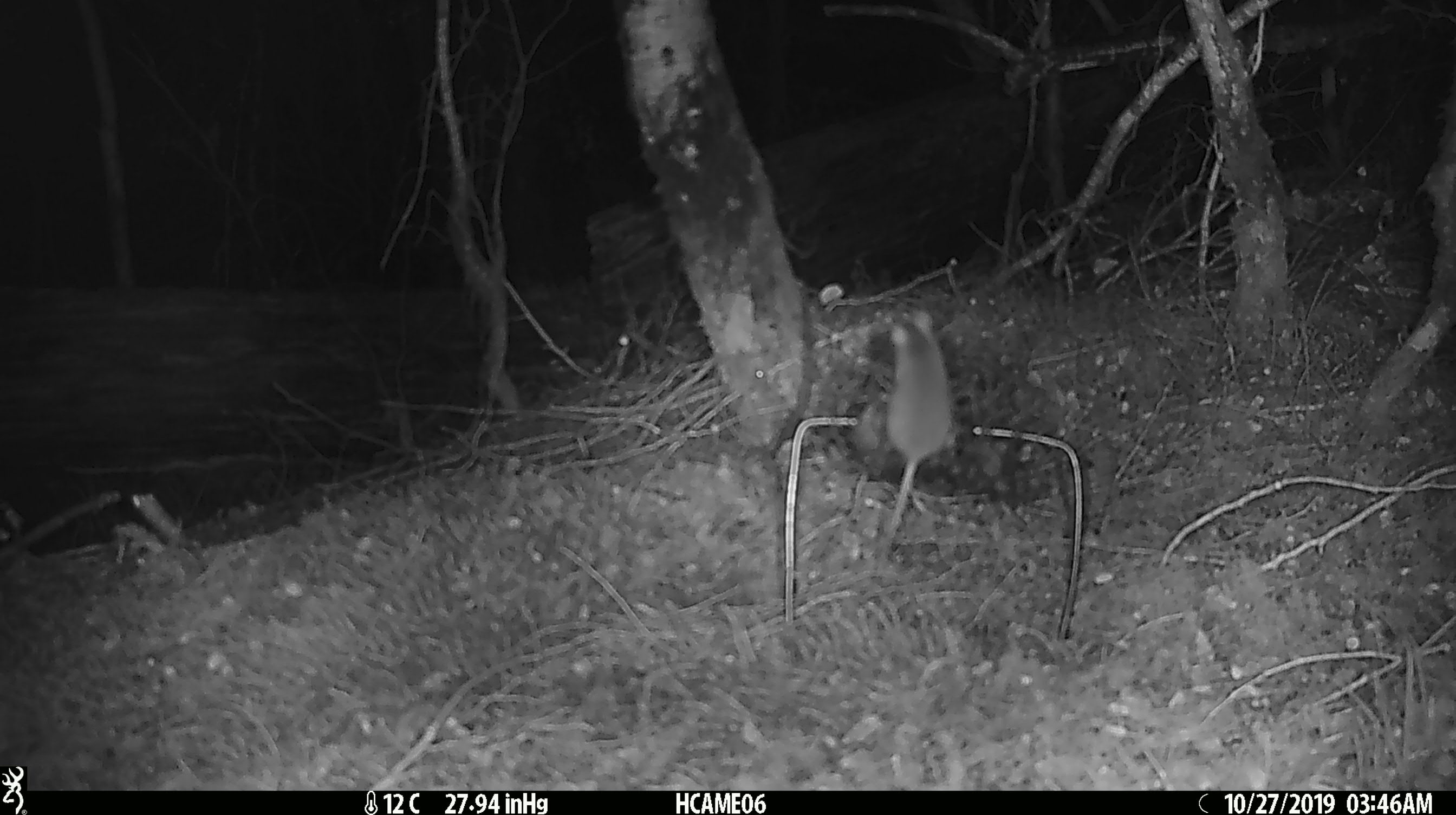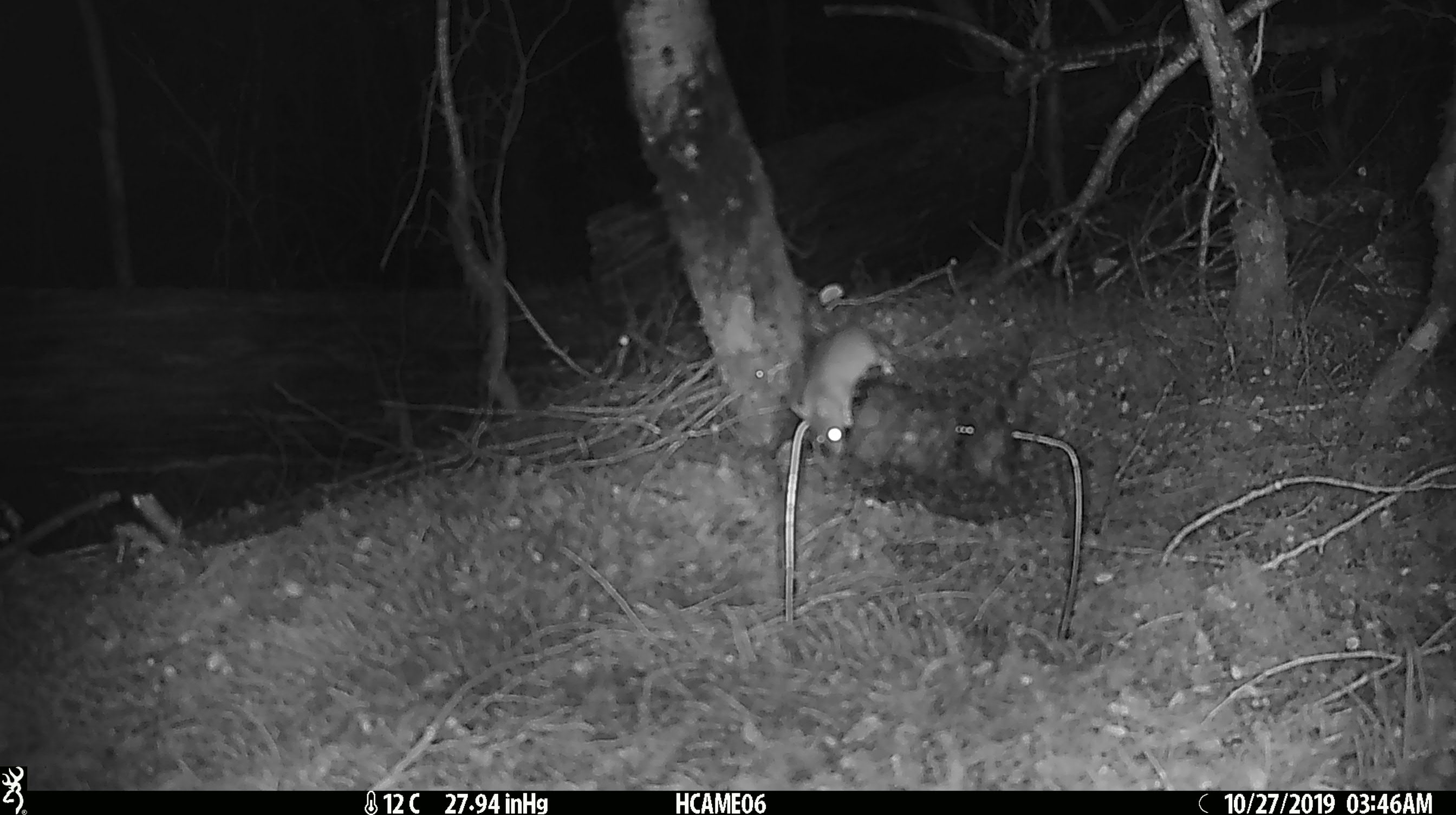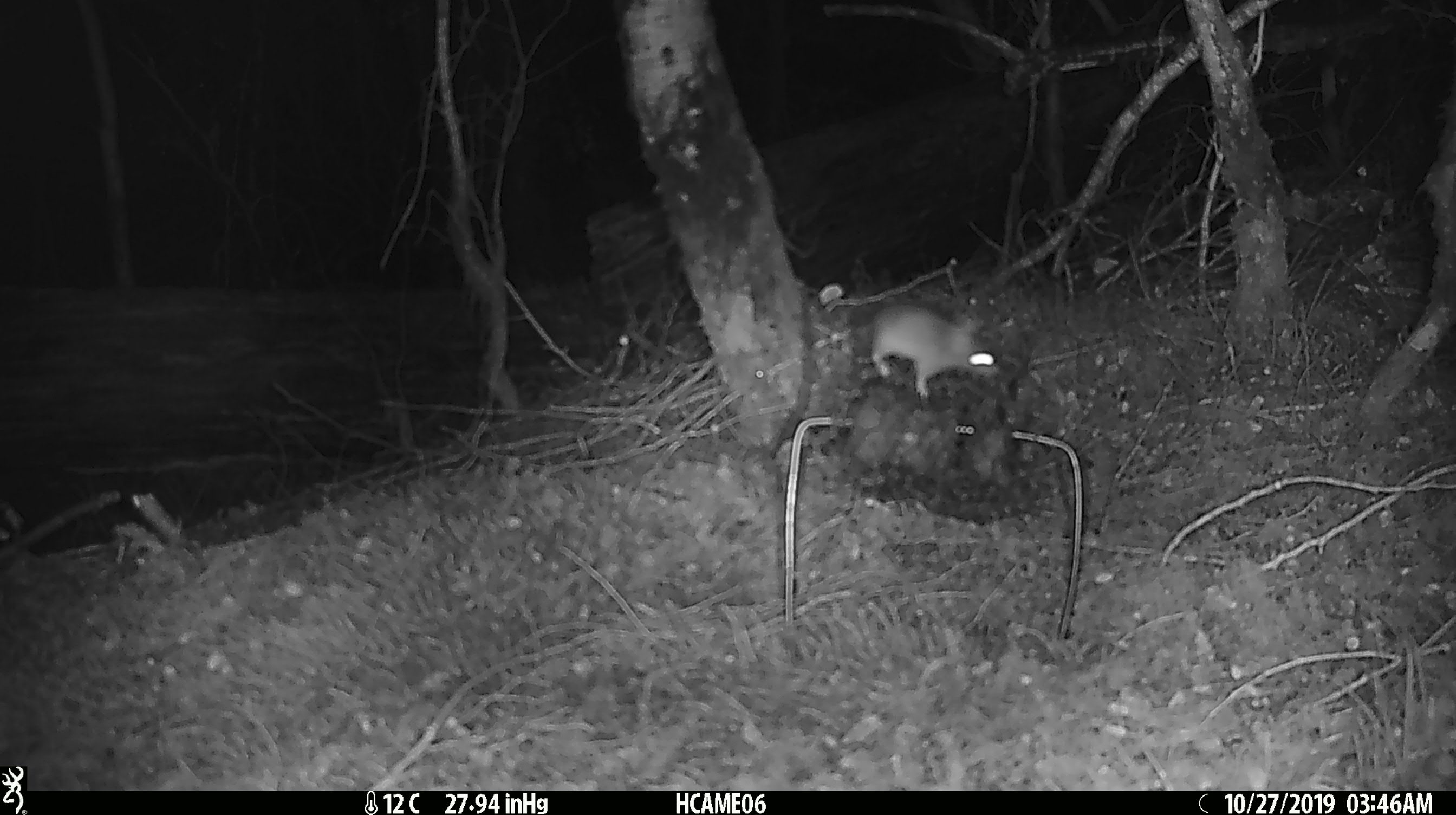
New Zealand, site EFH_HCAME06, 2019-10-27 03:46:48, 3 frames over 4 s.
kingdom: Animalia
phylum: Chordata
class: Mammalia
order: Rodentia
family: Muridae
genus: Mus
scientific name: Mus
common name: mouse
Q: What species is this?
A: Mouse (Mus).